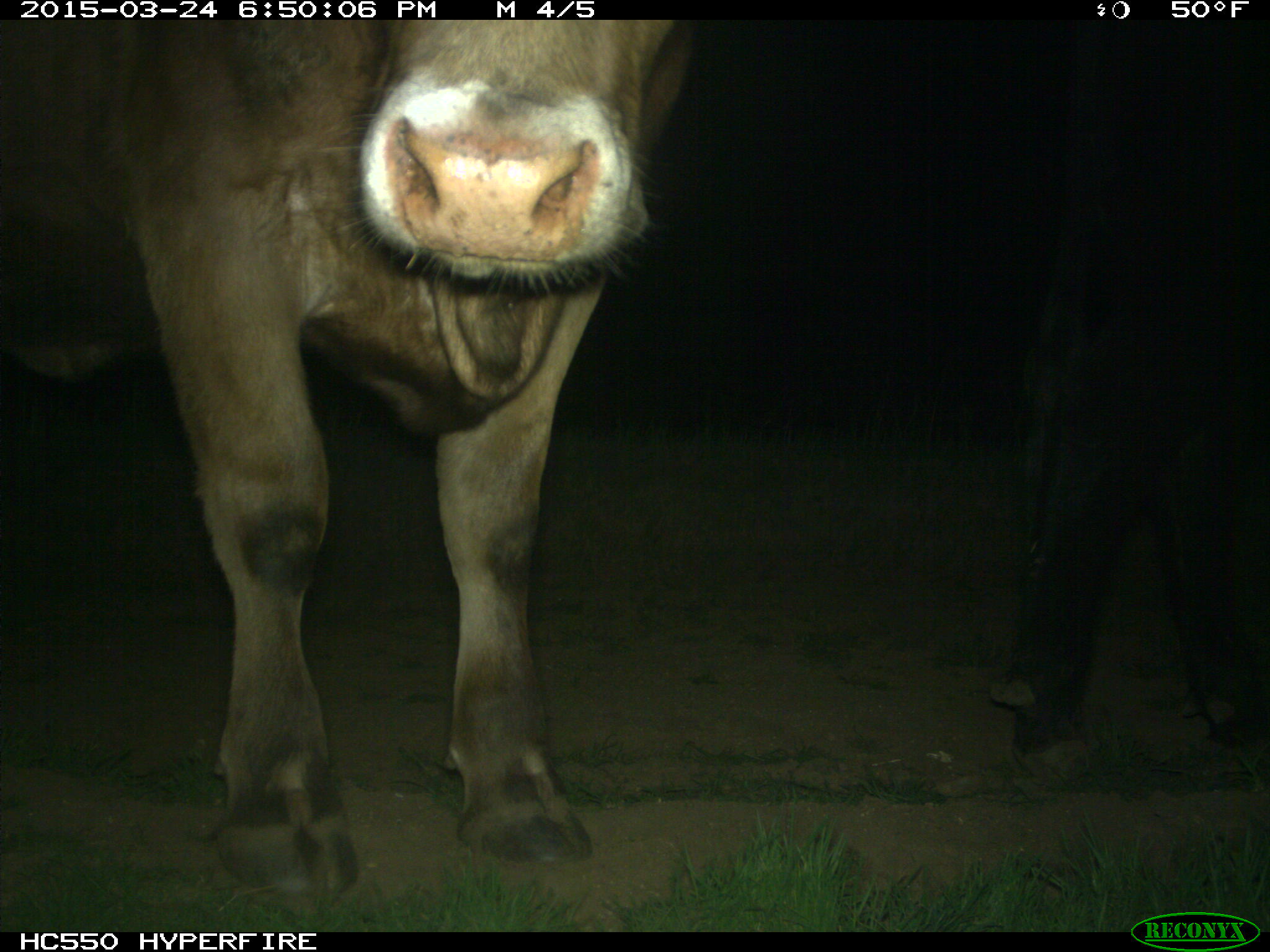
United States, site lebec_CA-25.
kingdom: Animalia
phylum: Chordata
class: Mammalia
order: Artiodactyla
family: Bovidae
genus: Bos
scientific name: Bos taurus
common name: domestic cow